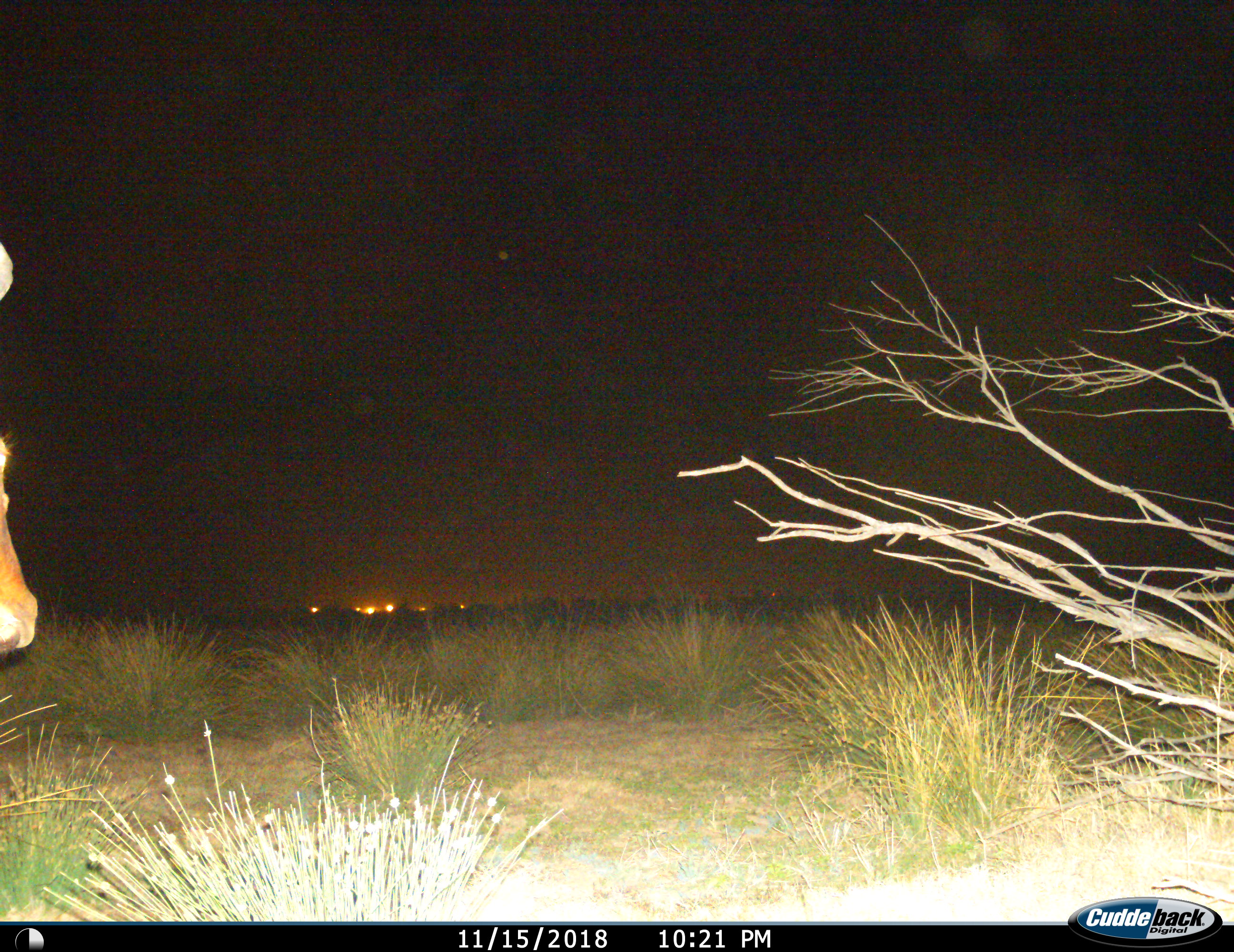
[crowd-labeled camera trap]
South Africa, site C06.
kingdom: Animalia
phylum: Chordata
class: Mammalia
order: Artiodactyla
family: Bovidae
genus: Alcelaphus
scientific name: Alcelaphus buselaphus caama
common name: red hartebeest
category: hartebeestred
Hartebeestred (red hartebeest) (Alcelaphus buselaphus caama), count 1. Behavior (volunteer vote fractions): standing 57%, resting 0%, moving 43%, interacting 0%. Young present (vote fraction): 0%. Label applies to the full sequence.